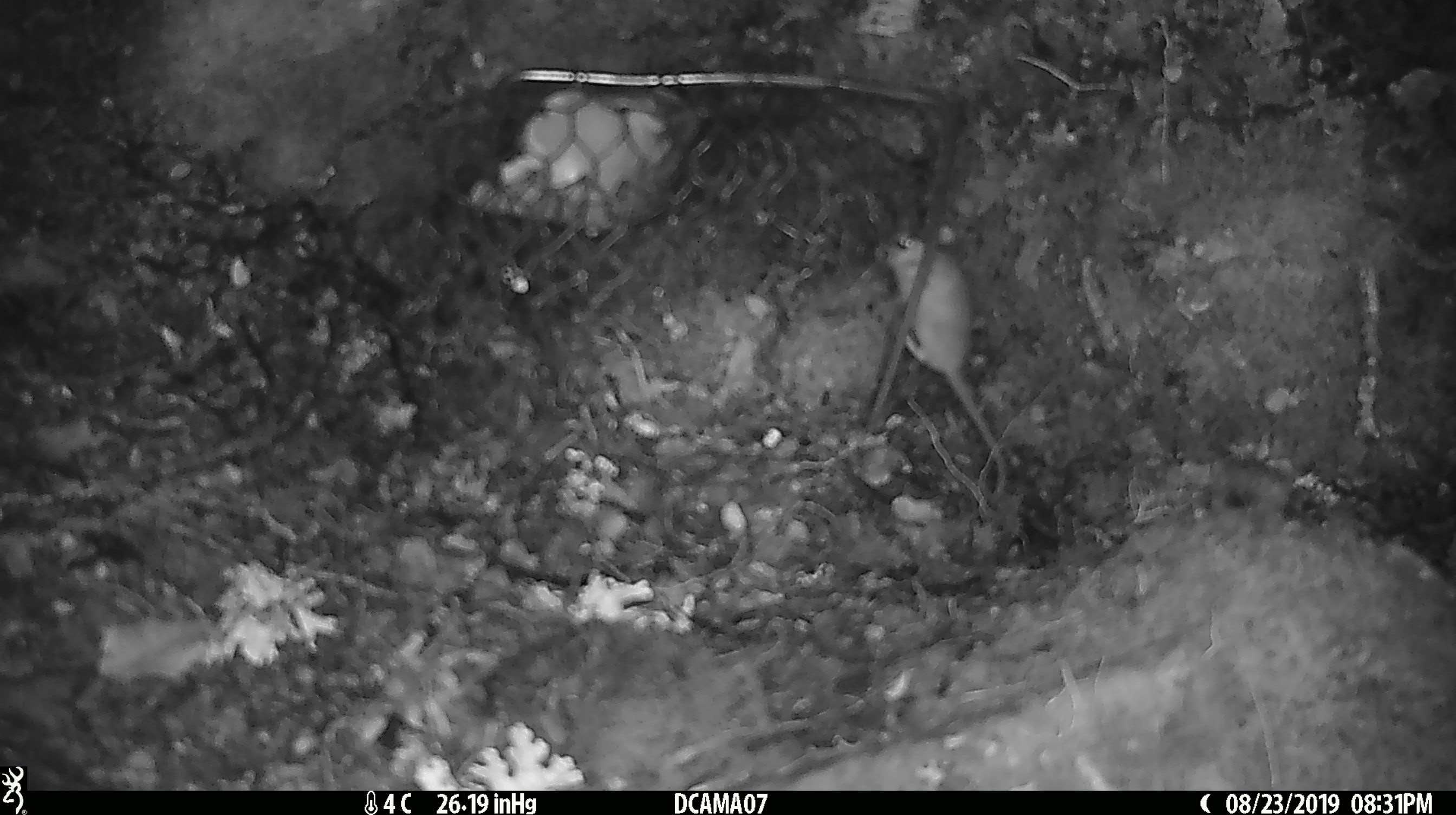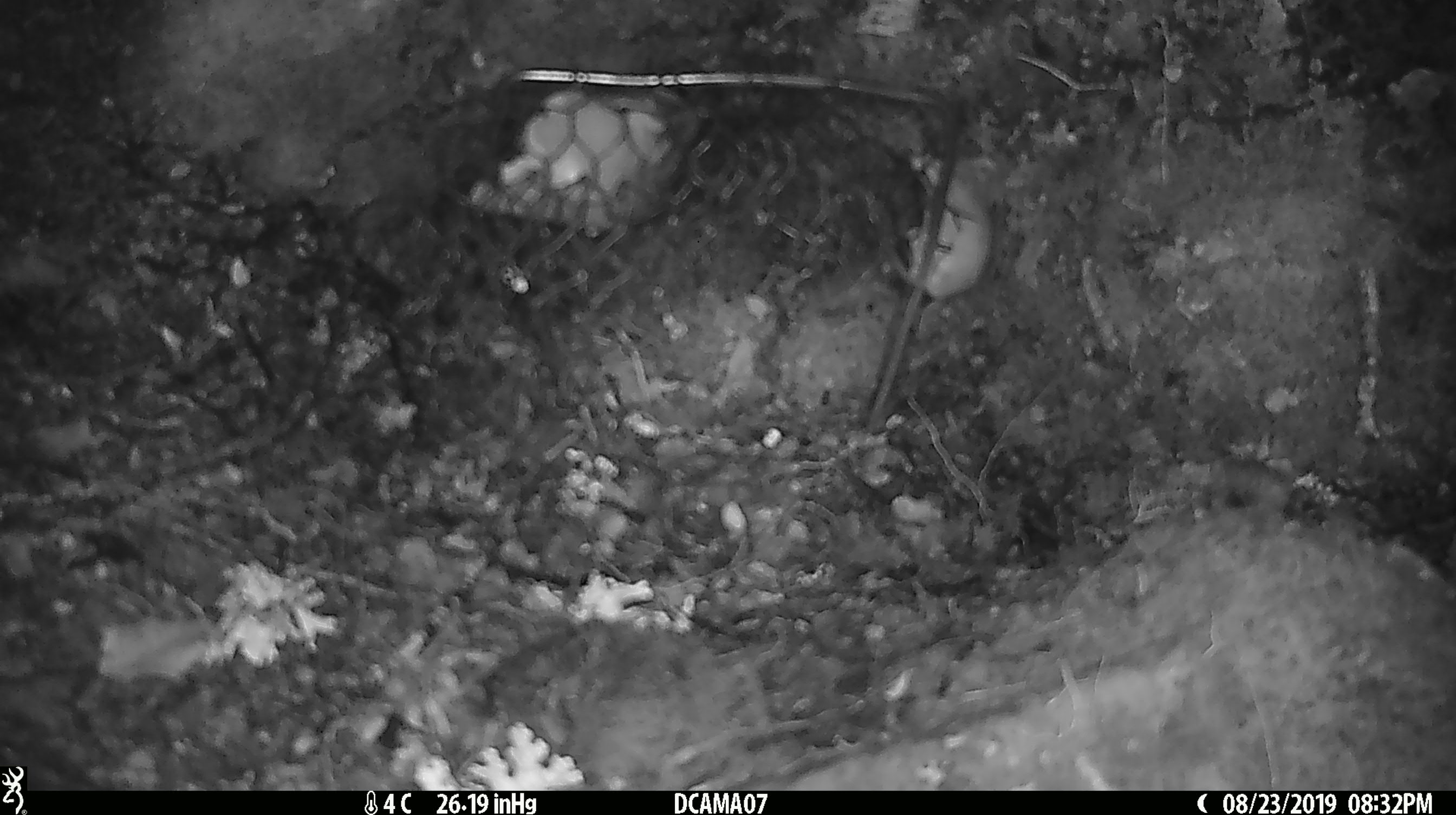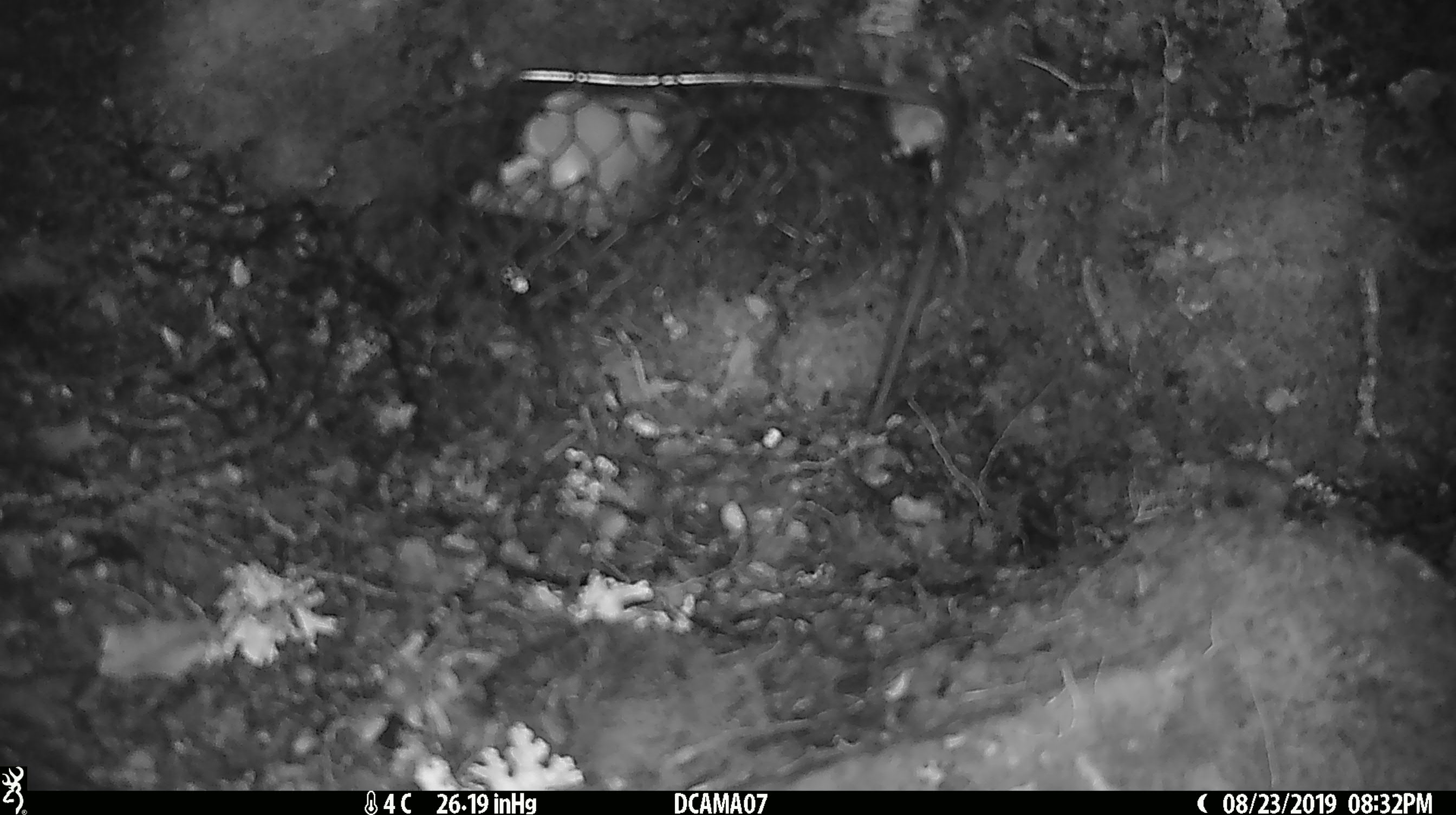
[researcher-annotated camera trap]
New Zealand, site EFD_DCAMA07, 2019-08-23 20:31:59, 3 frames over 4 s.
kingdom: Animalia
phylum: Chordata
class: Mammalia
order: Rodentia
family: Muridae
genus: Mus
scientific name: Mus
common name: mouse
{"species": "mouse (Mus)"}